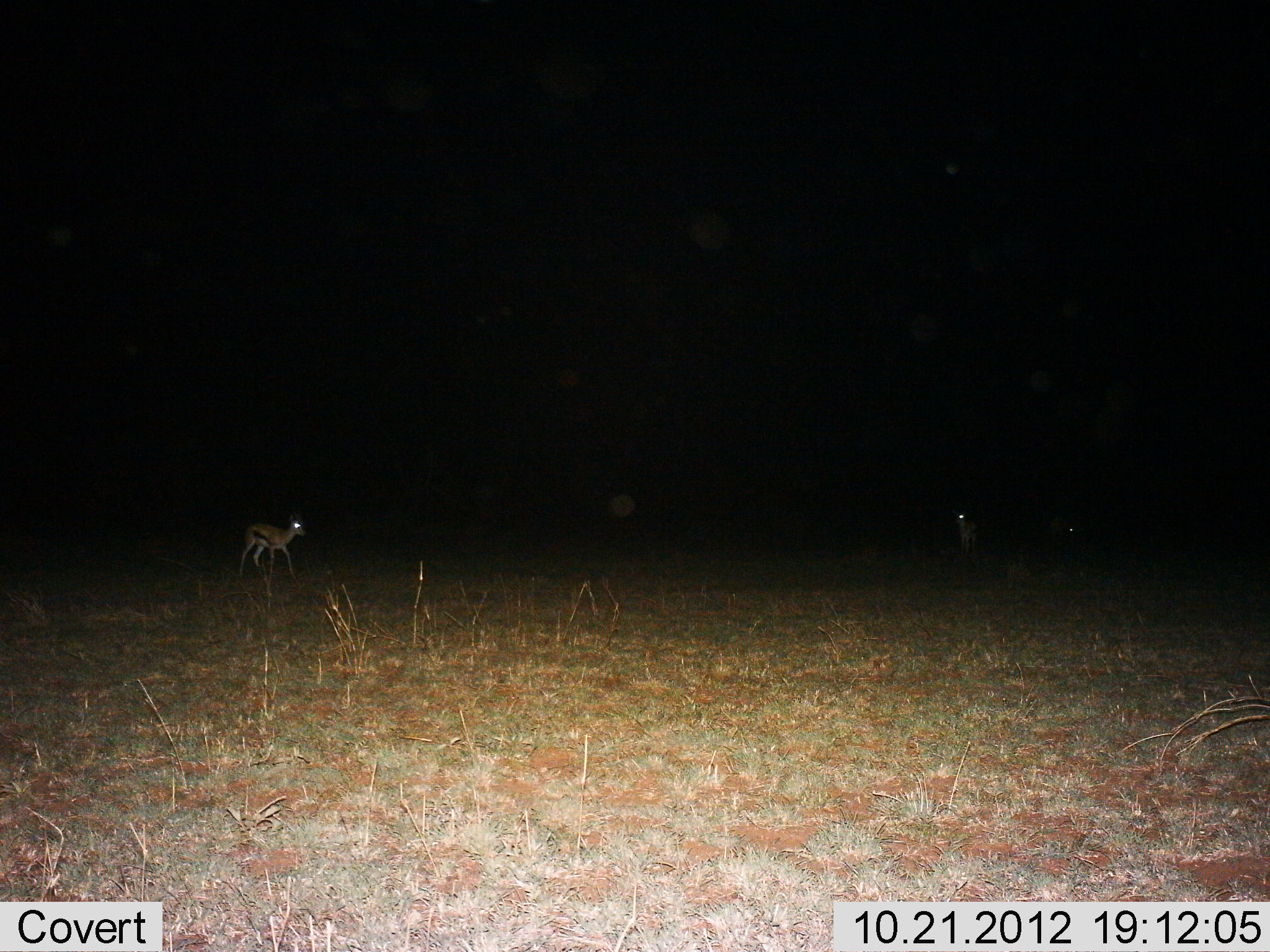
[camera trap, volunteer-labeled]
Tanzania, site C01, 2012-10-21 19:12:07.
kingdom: Animalia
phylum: Chordata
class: Mammalia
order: Artiodactyla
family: Bovidae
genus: Eudorcas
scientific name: Eudorcas thomsonii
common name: thomson's gazelle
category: gazellethomsons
Gazellethomsons (thomson's gazelle) (Eudorcas thomsonii), count 2. Behavior (volunteer vote fractions): standing 60%, resting 0%, moving 40%, interacting 0%. Young present (vote fraction): 10%. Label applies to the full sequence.